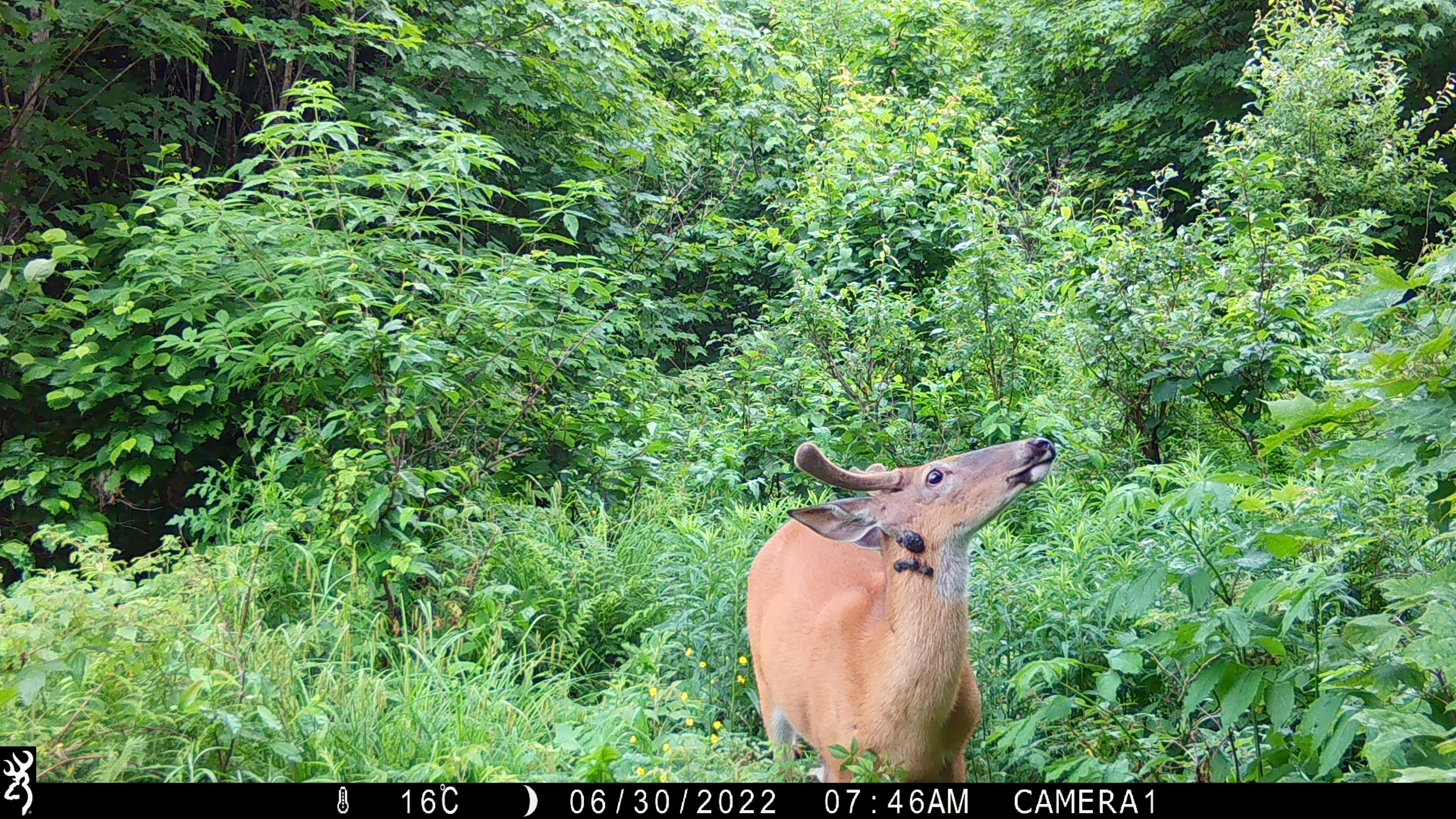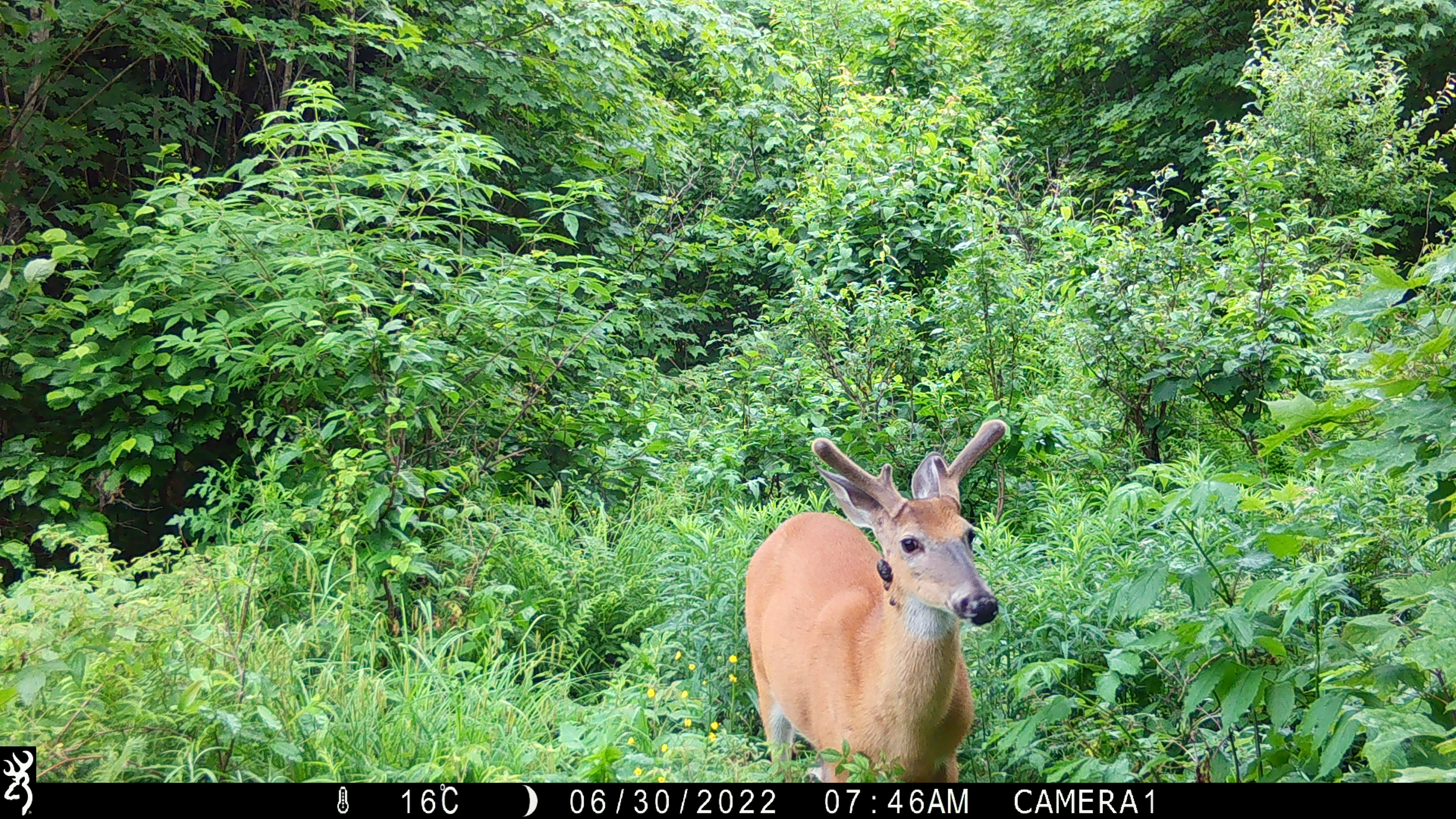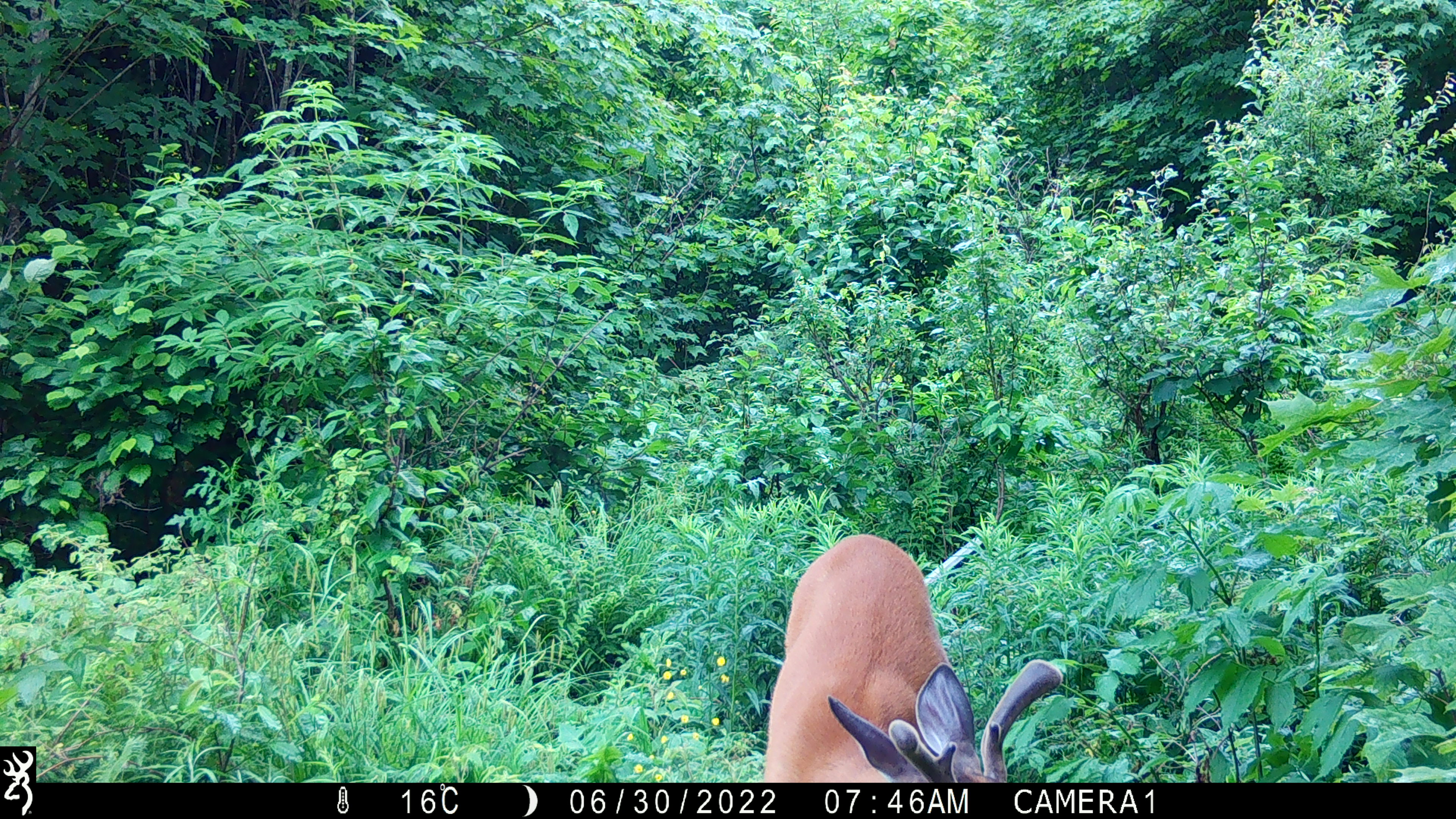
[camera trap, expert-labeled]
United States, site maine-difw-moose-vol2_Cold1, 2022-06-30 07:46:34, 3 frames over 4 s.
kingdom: Animalia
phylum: Chordata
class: Mammalia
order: Artiodactyla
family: Cervidae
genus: Odocoileus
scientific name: Odocoileus virginianus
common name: white-tailed deer